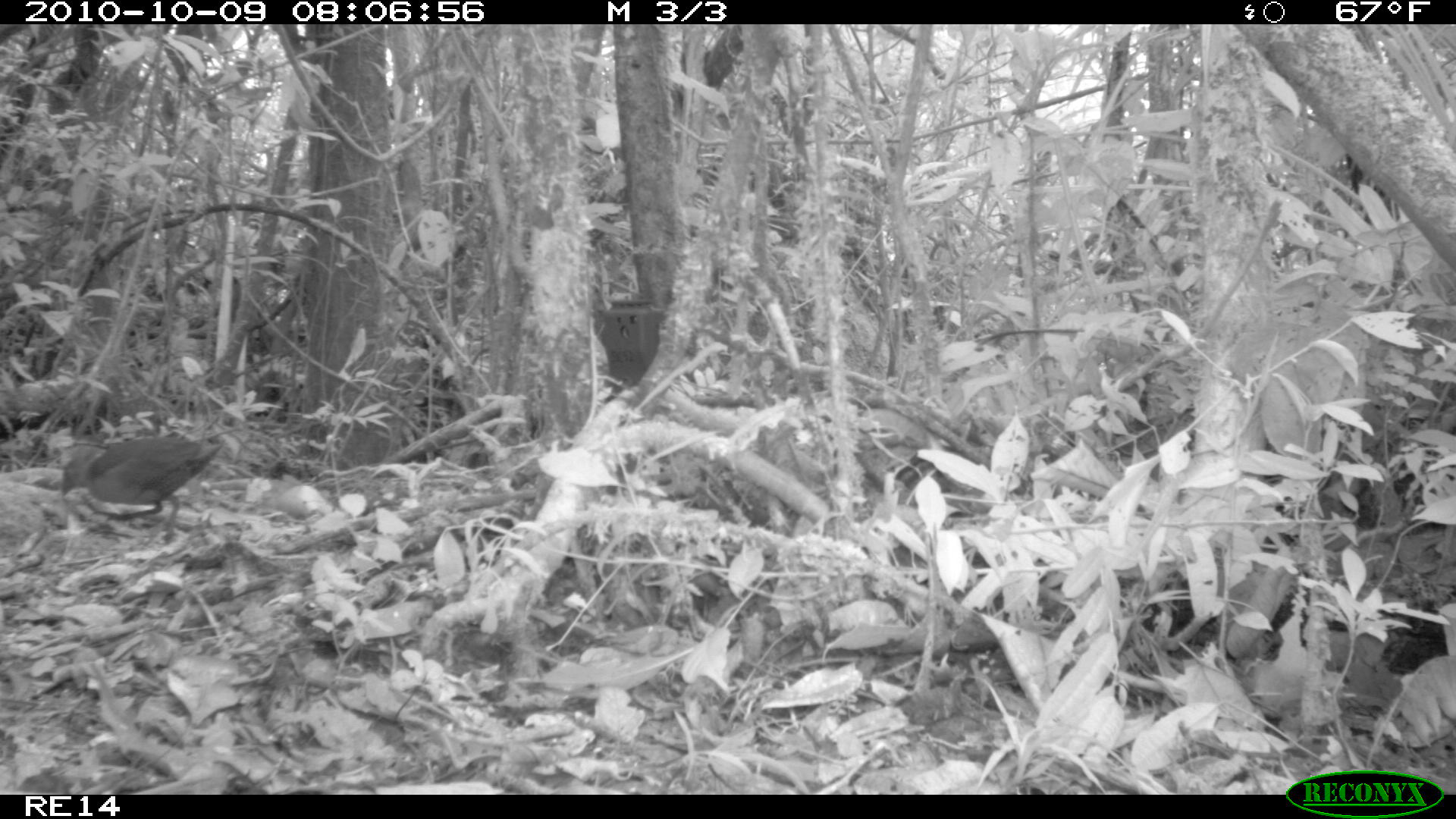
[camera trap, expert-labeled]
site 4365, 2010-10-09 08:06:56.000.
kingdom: Animalia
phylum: Chordata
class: Aves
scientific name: Aves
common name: bird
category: unknown bird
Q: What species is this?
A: Unknown bird (bird) (Aves).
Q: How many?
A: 1.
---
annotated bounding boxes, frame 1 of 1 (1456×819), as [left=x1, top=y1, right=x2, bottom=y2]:
unknown bird: [left=55, top=429, right=229, bottom=545]